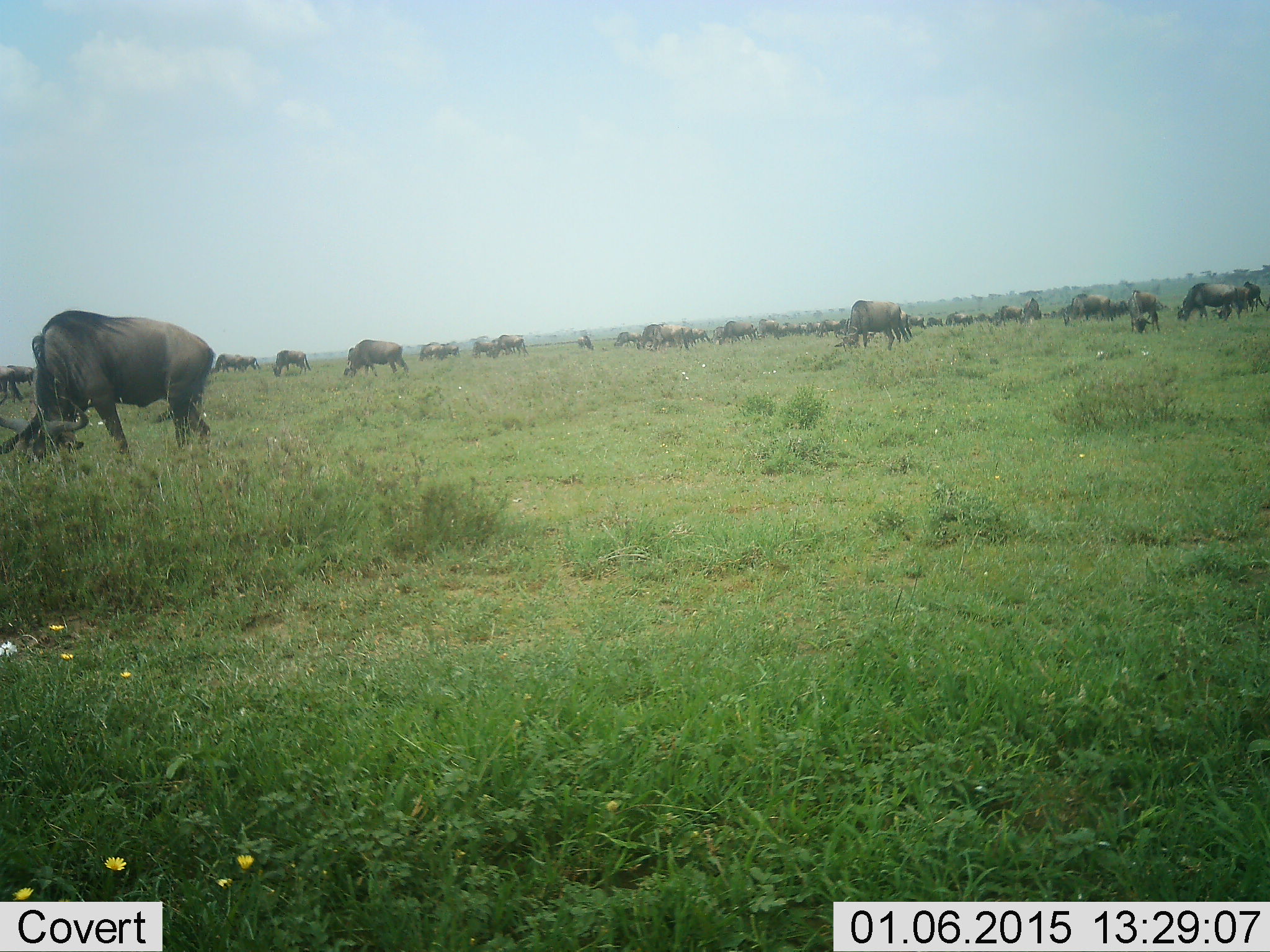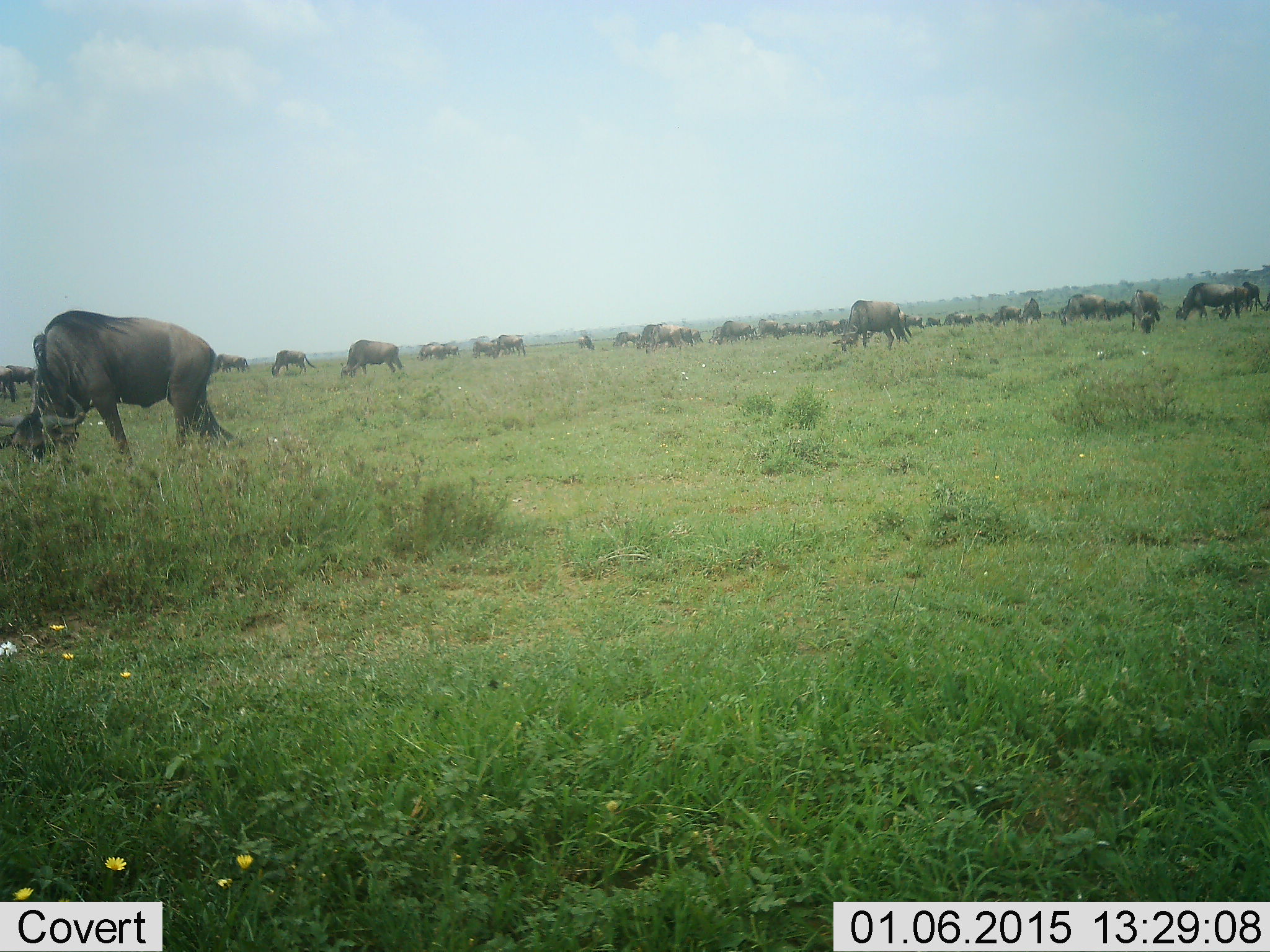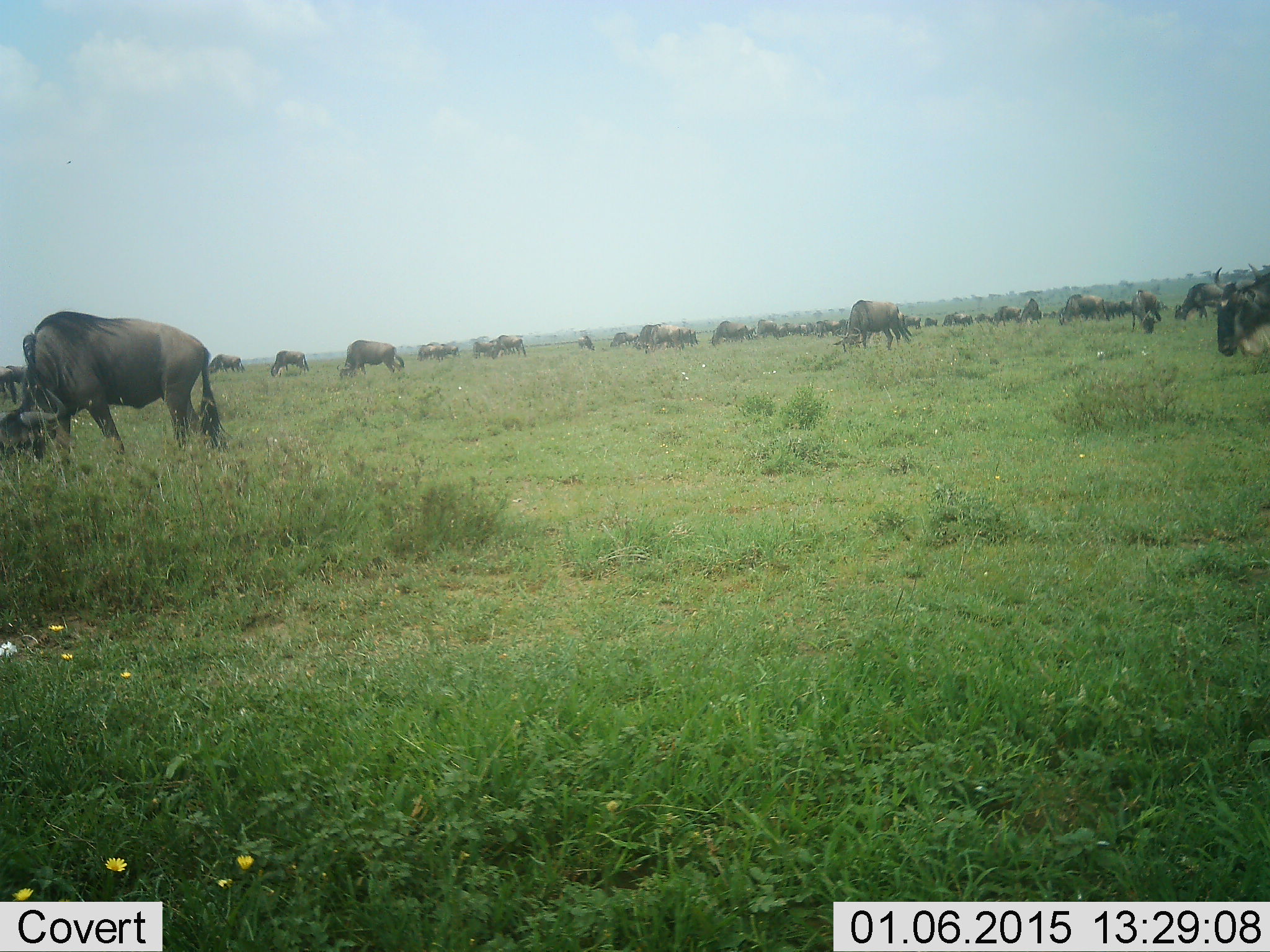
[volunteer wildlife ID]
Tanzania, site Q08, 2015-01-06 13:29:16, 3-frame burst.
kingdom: Animalia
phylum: Chordata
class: Mammalia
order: Artiodactyla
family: Bovidae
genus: Connochaetes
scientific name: Connochaetes taurinus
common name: blue wildebeest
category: wildebeest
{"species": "wildebeest (blue wildebeest) (Connochaetes taurinus)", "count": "11-50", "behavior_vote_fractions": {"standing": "40%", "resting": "10%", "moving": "40%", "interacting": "10%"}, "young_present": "0%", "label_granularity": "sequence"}